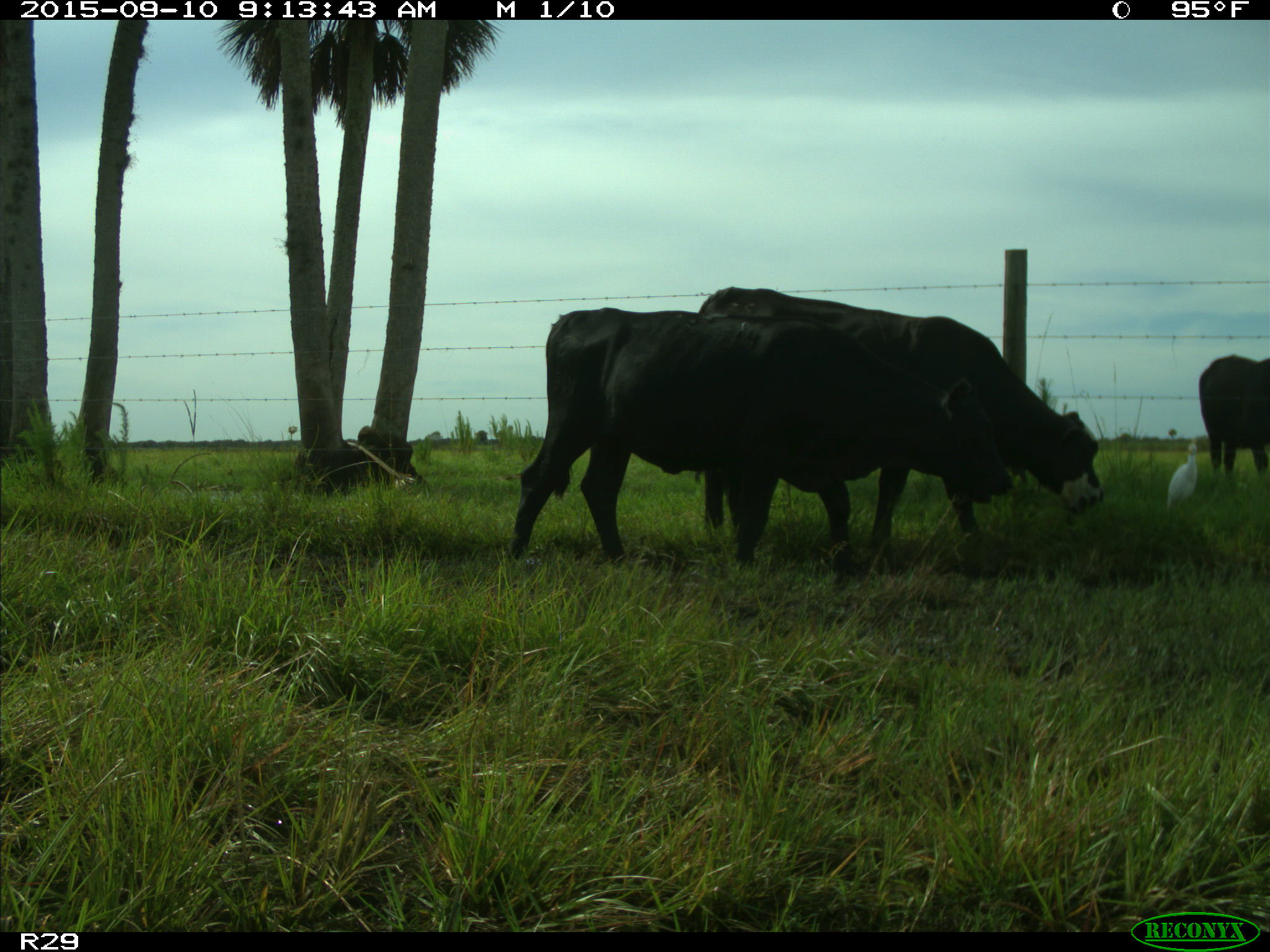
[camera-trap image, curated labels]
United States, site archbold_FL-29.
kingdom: Animalia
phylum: Chordata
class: Mammalia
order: Artiodactyla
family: Bovidae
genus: Bos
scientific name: Bos taurus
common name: domestic cow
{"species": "Bos taurus (domestic cow)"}